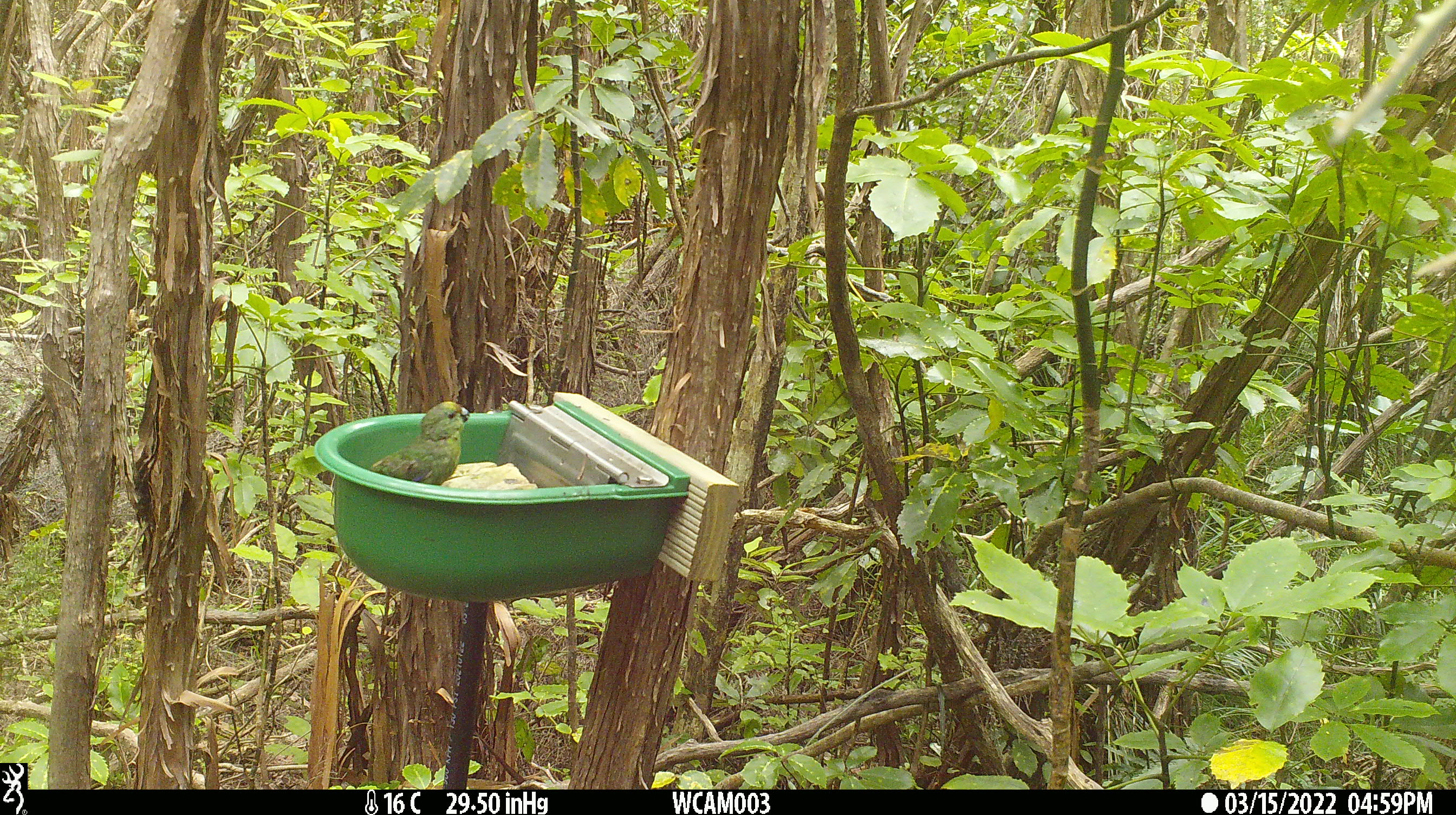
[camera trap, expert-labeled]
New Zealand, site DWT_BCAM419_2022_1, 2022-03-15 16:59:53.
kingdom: Animalia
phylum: Chordata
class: Aves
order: Psittaciformes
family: Psittaculidae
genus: Cyanoramphus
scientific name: Cyanoramphus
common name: parakeet